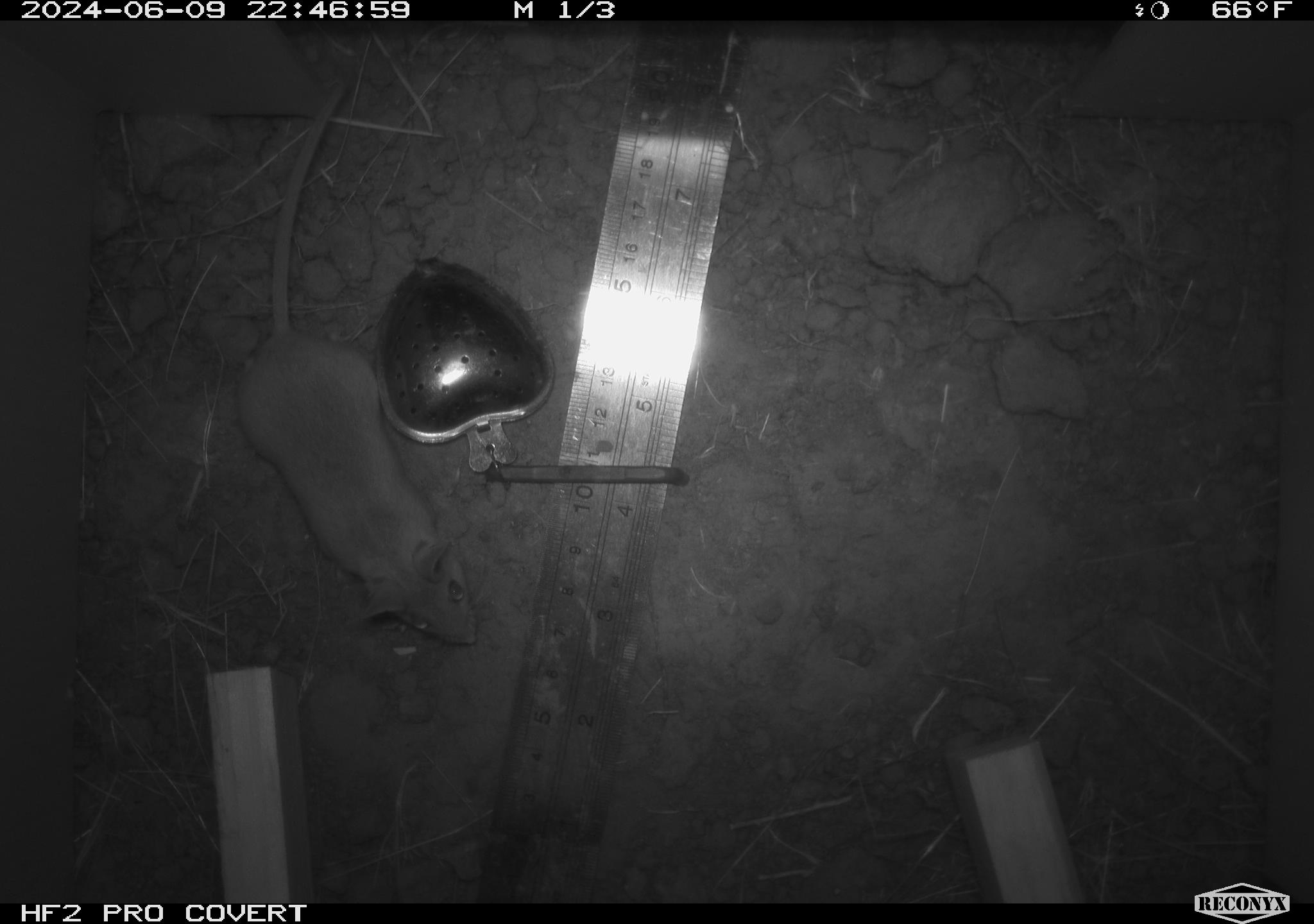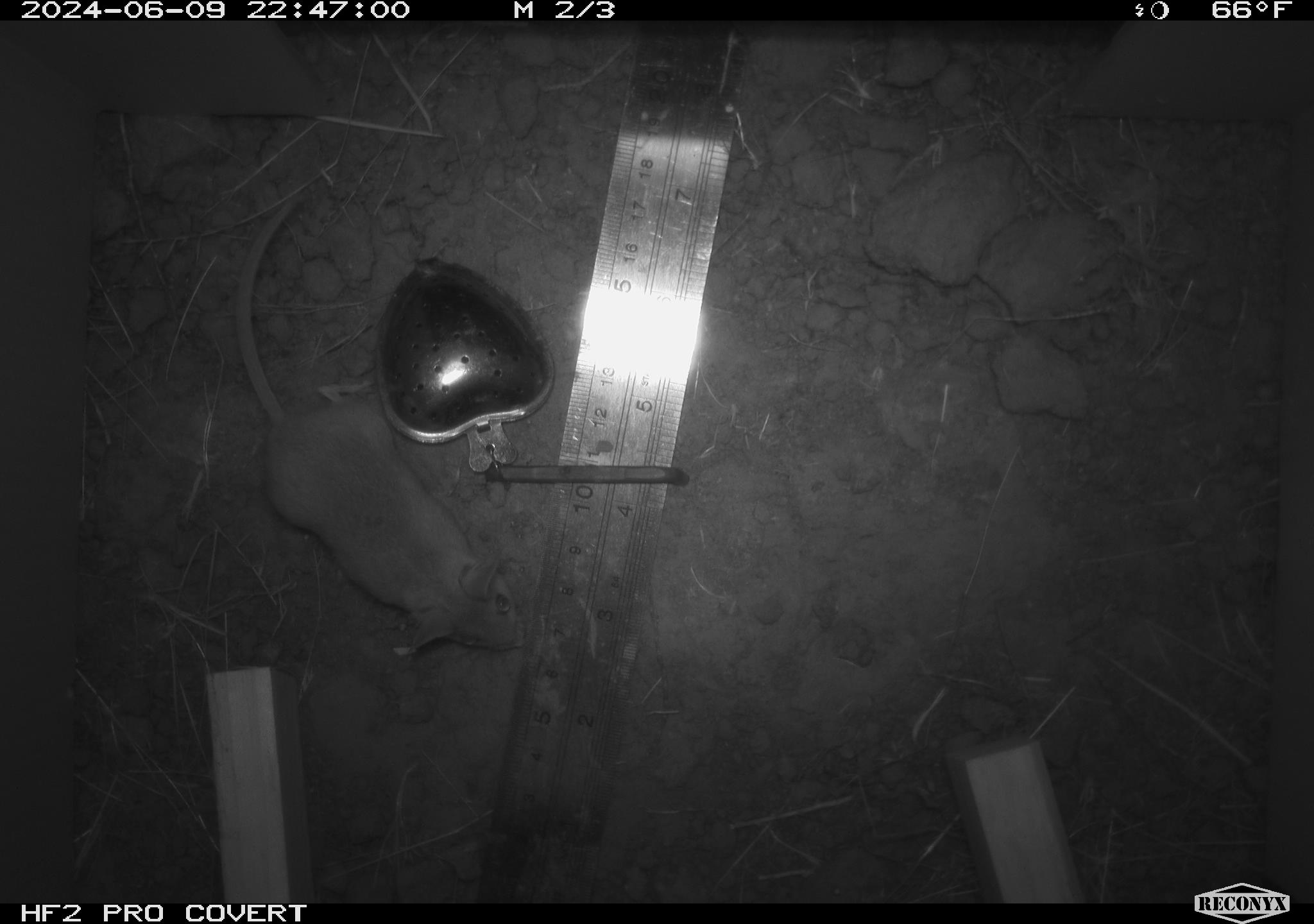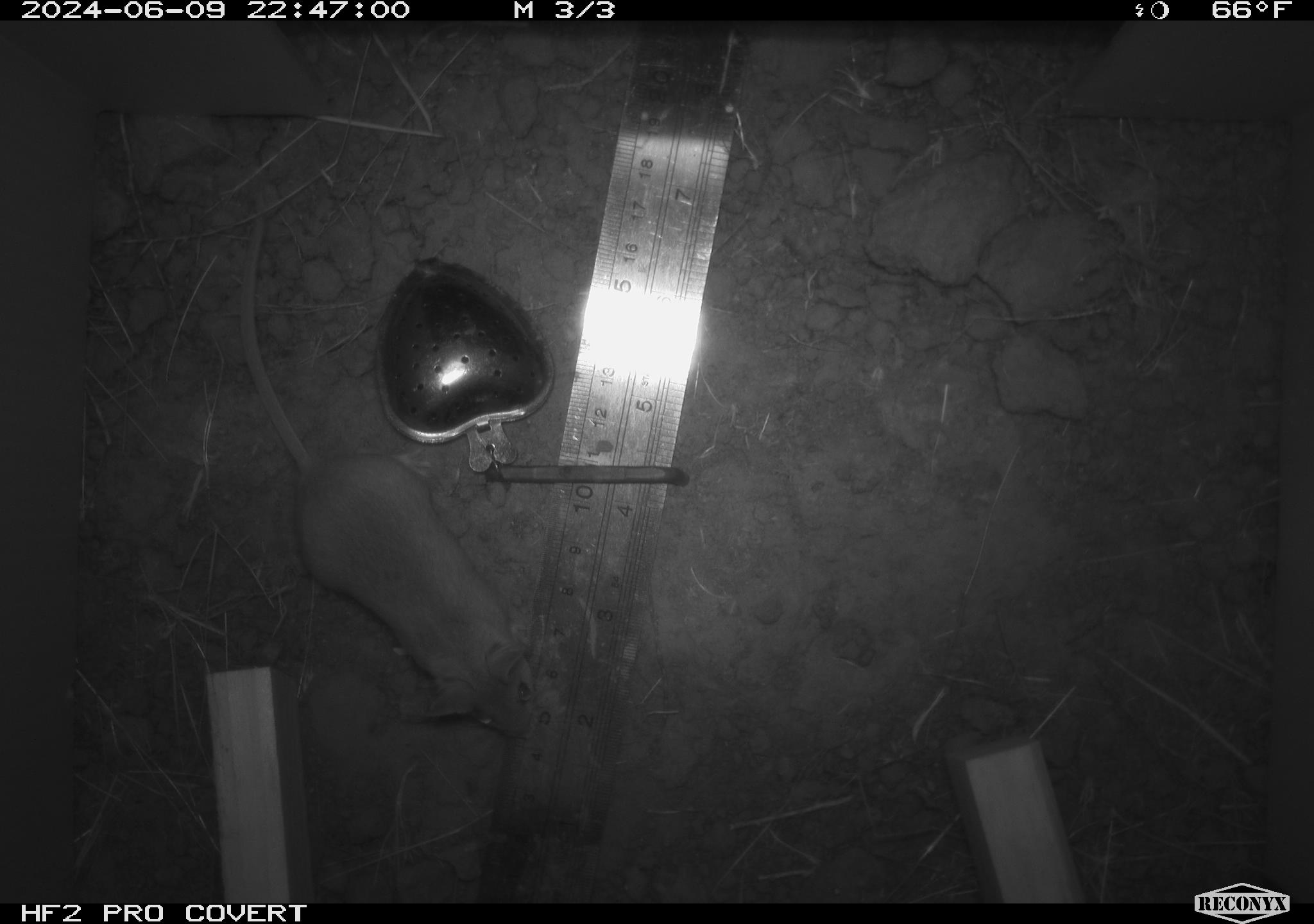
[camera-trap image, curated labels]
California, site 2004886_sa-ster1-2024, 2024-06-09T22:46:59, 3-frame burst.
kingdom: Animalia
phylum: Chordata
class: Mammalia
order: Rodentia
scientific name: Rodentia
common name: mouse species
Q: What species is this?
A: Mouse species (Rodentia).